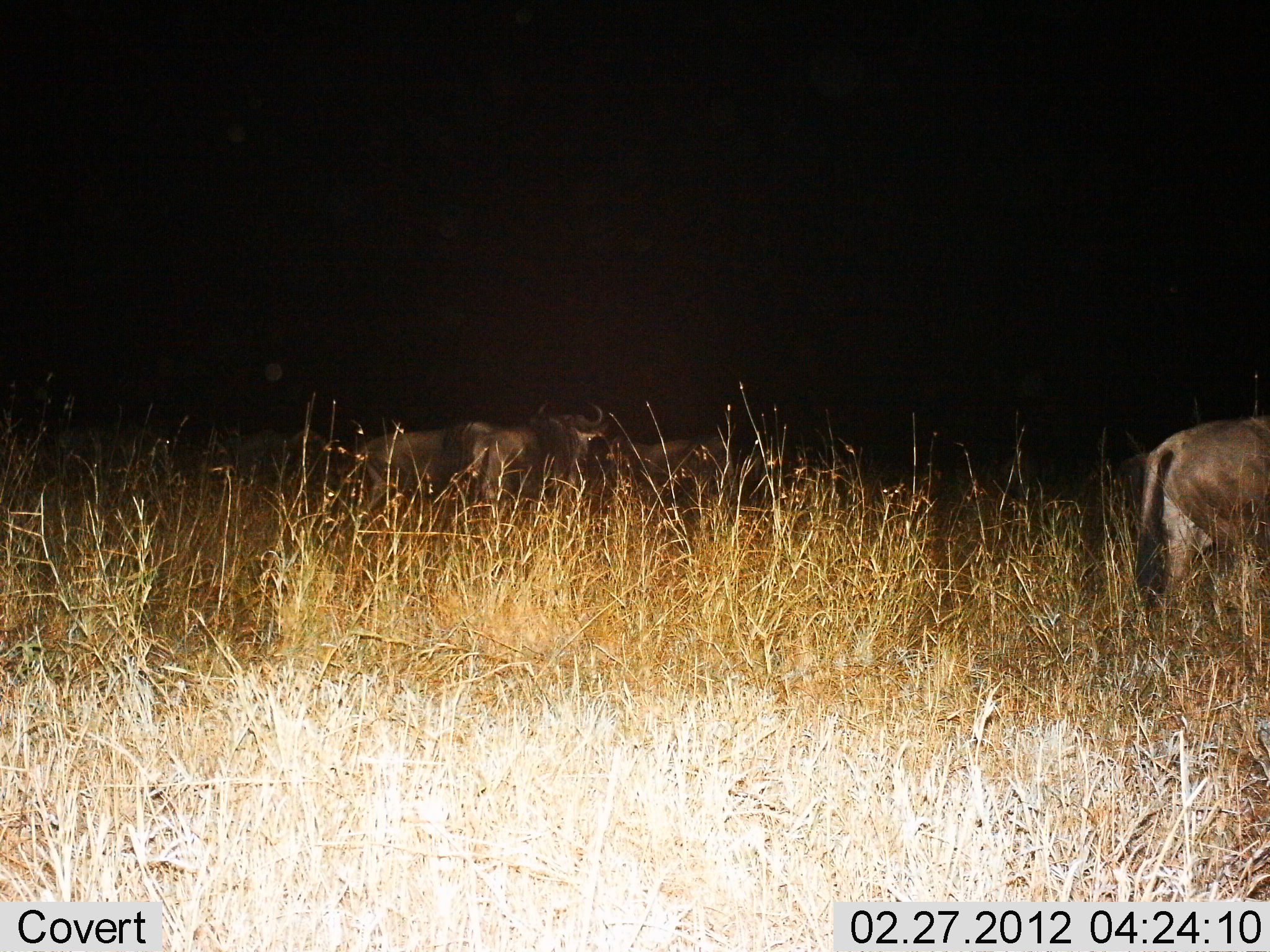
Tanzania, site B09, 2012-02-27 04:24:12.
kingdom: Animalia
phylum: Chordata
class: Mammalia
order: Artiodactyla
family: Bovidae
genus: Connochaetes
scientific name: Connochaetes taurinus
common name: blue wildebeest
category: wildebeest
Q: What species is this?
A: Wildebeest (blue wildebeest) (Connochaetes taurinus).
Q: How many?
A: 4.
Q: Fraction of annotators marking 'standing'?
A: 88%.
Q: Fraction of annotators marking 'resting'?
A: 25%.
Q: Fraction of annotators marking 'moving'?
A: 19%.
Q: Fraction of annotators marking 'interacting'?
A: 0%.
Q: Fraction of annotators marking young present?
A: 0%.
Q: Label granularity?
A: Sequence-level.